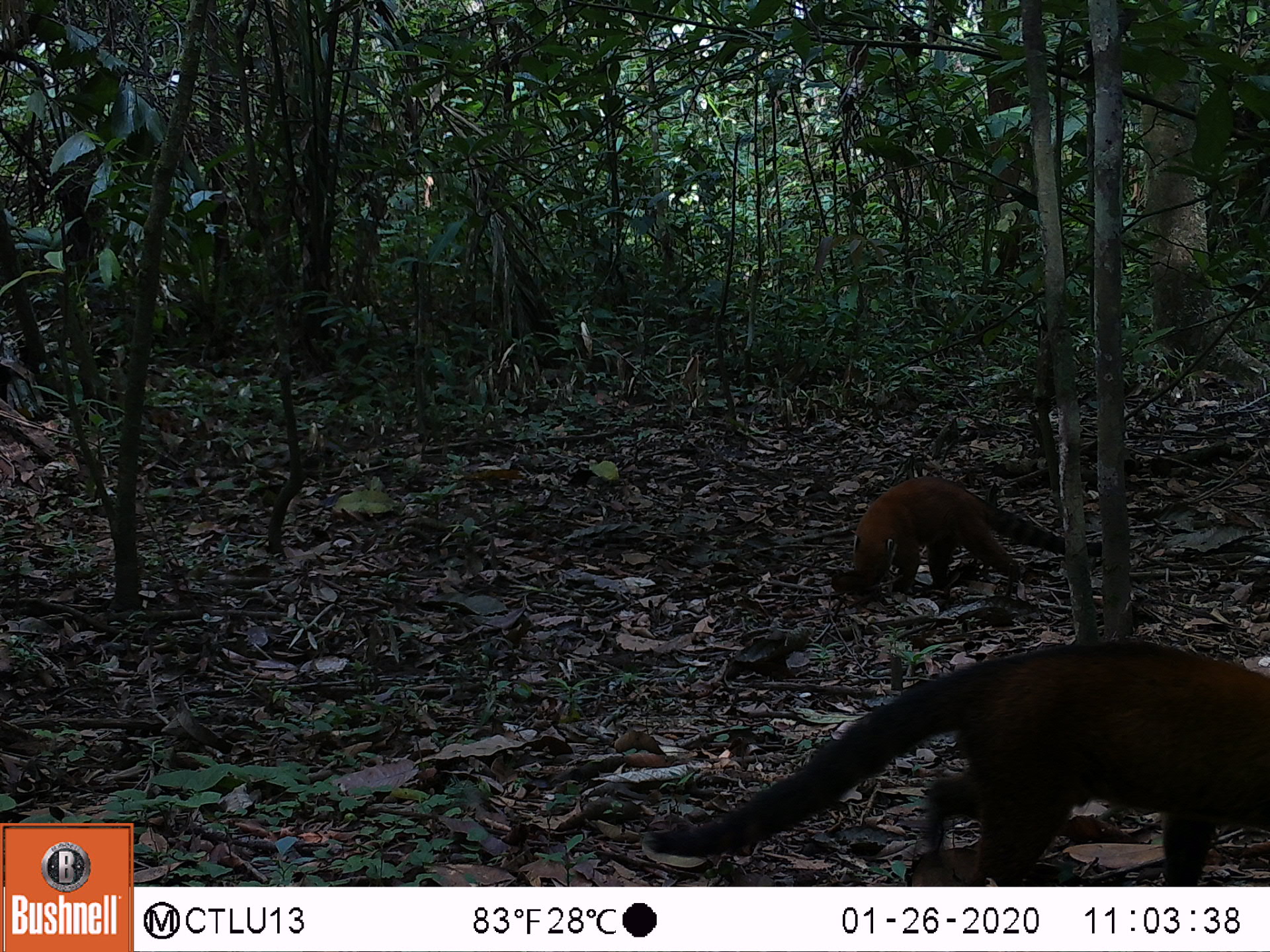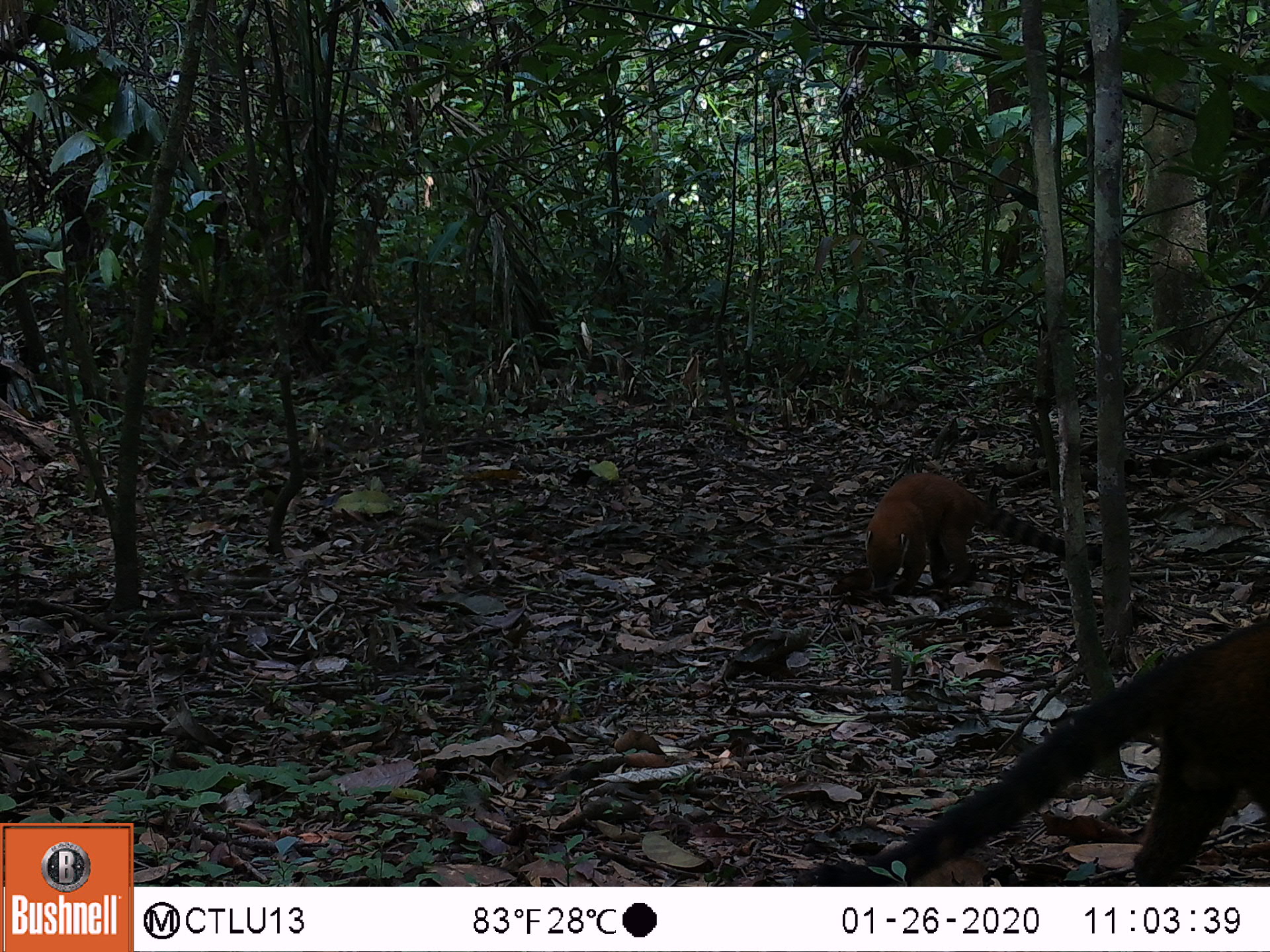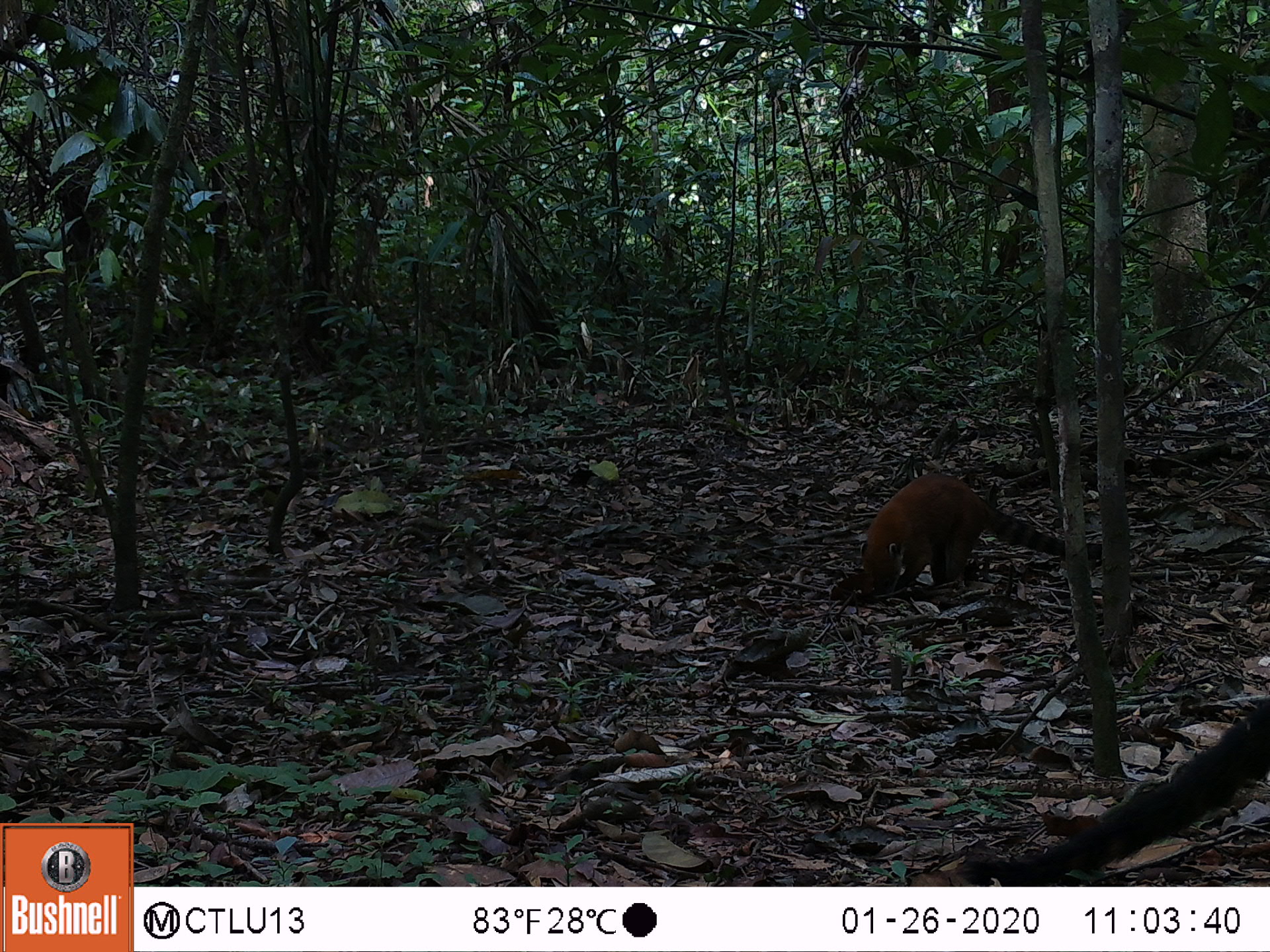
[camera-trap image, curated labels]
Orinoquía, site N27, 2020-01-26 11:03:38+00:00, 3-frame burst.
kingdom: Animalia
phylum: Chordata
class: Mammalia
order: Carnivora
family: Procyonidae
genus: Nasua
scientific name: Nasua nasua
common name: south american coati